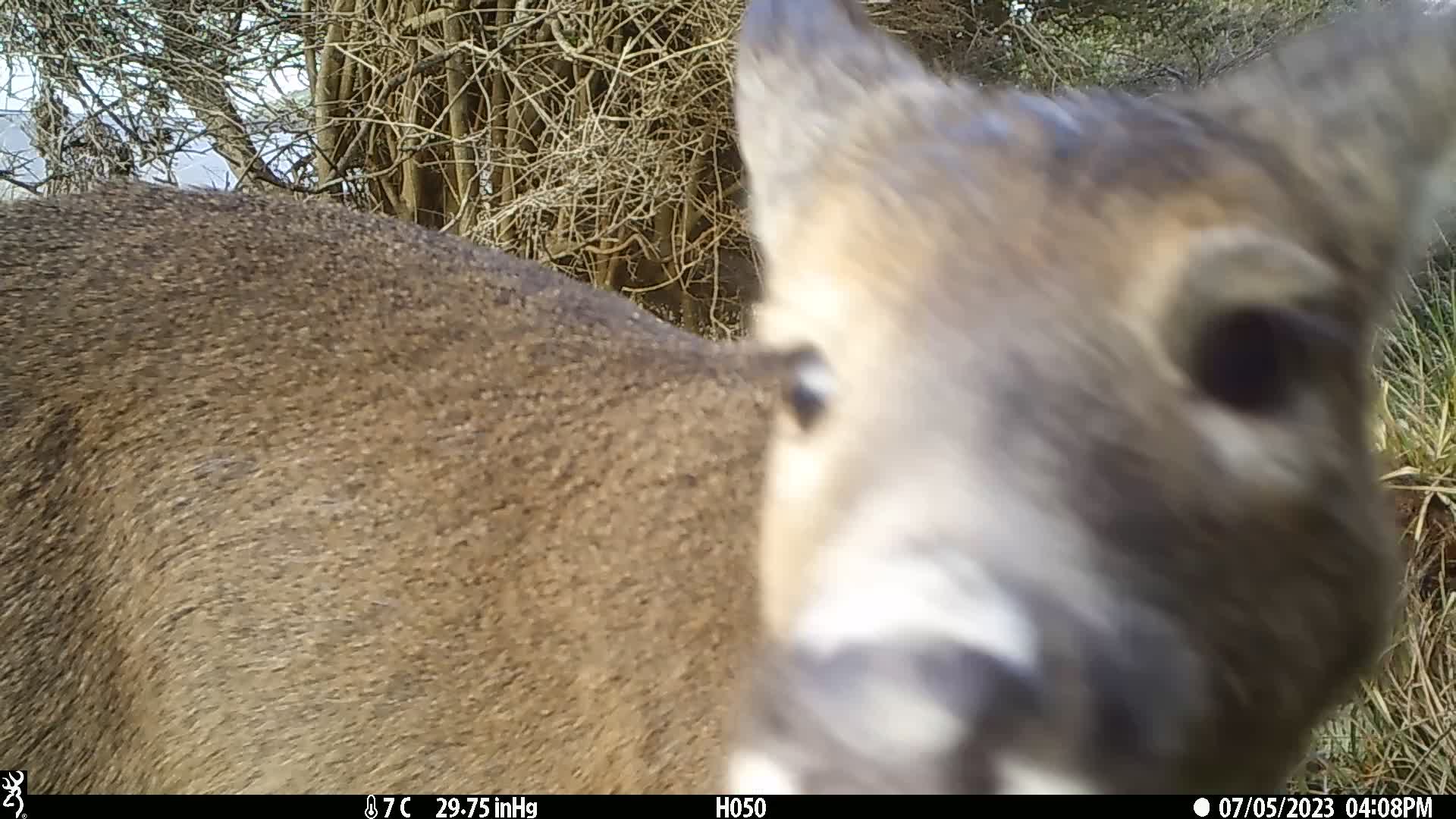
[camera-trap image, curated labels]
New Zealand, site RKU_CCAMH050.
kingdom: Animalia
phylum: Chordata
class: Mammalia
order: Artiodactyla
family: Cervidae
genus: Odocoileus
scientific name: Odocoileus virginianus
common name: white-tailed deer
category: white tailed deer